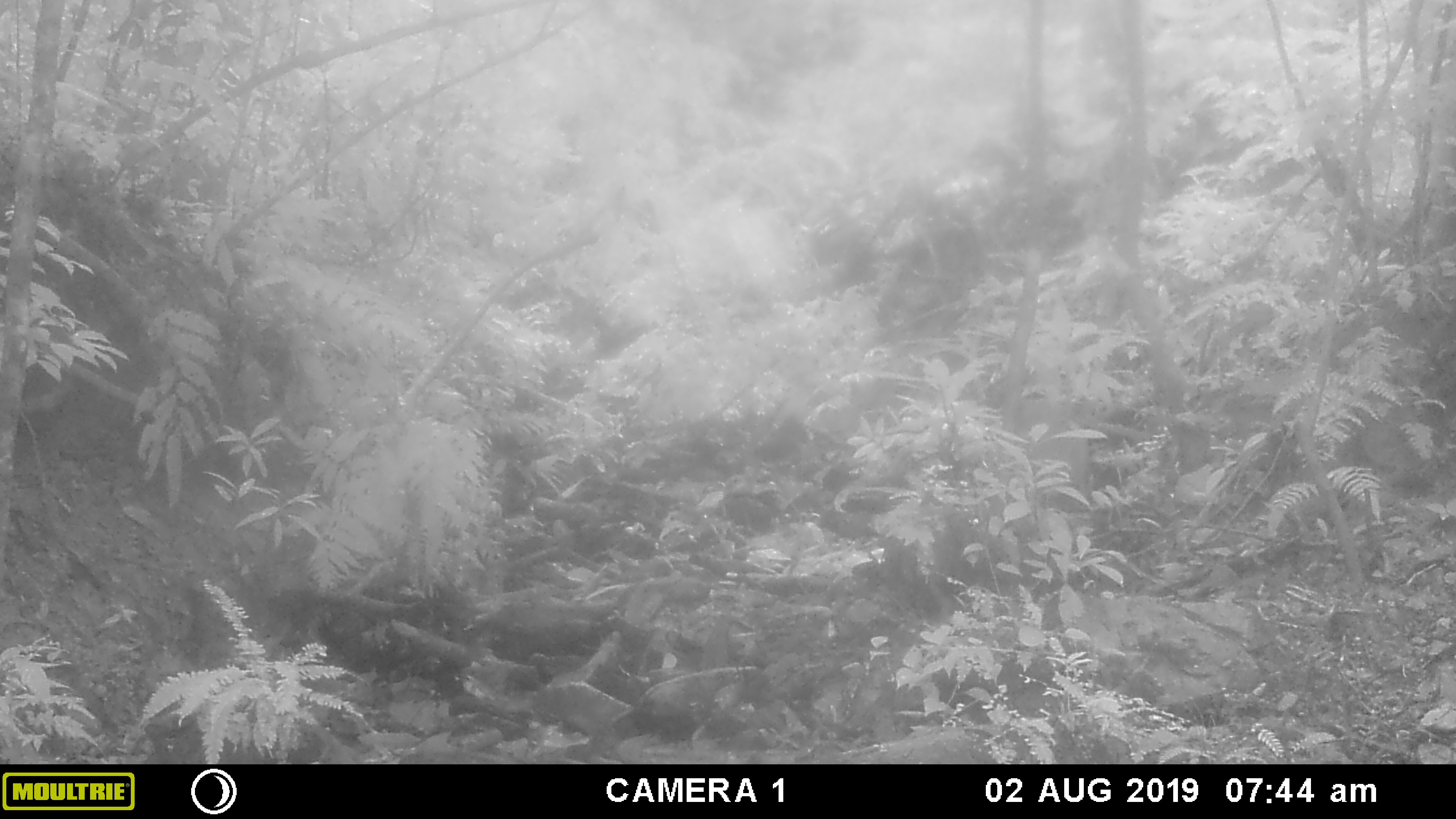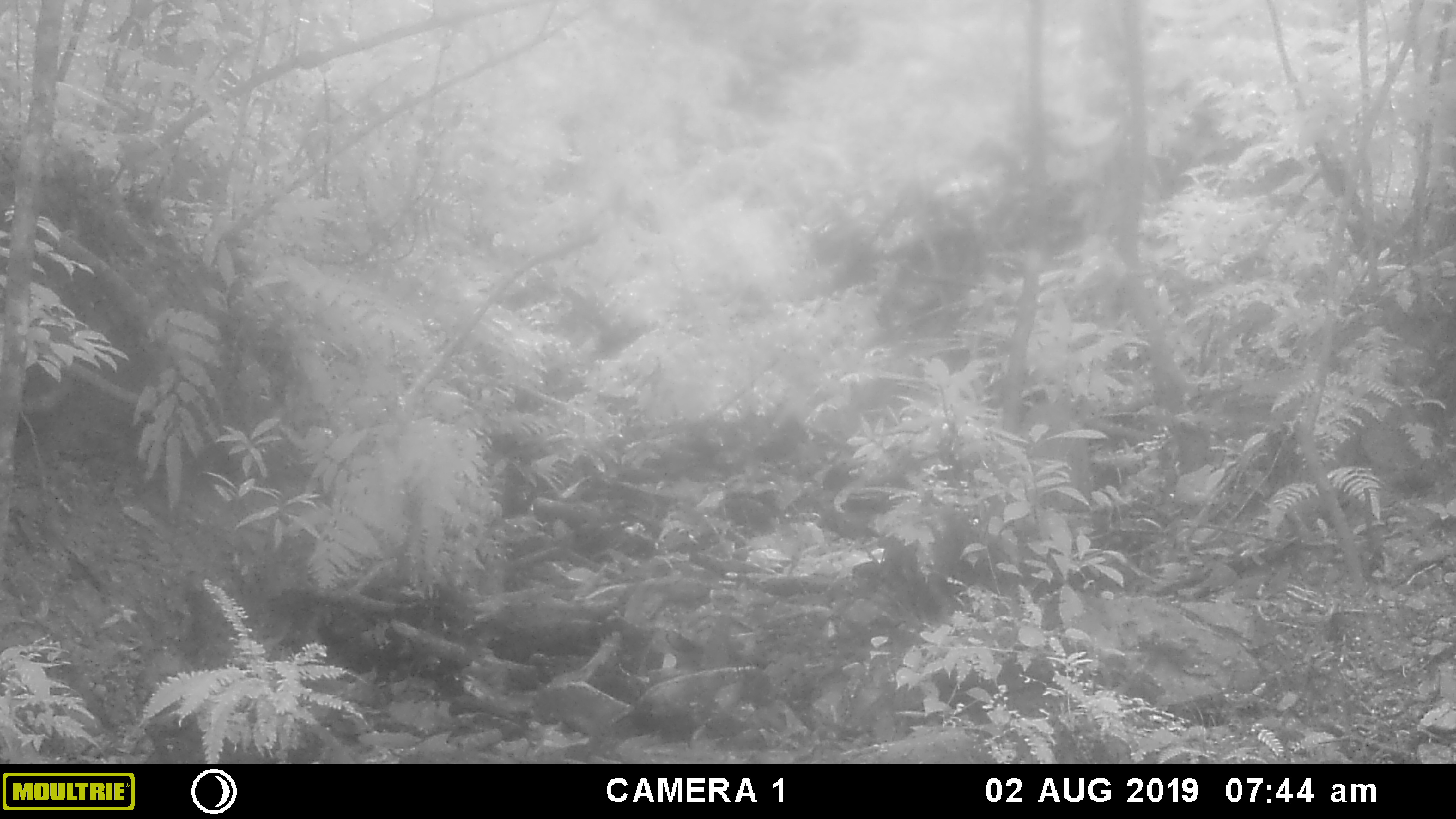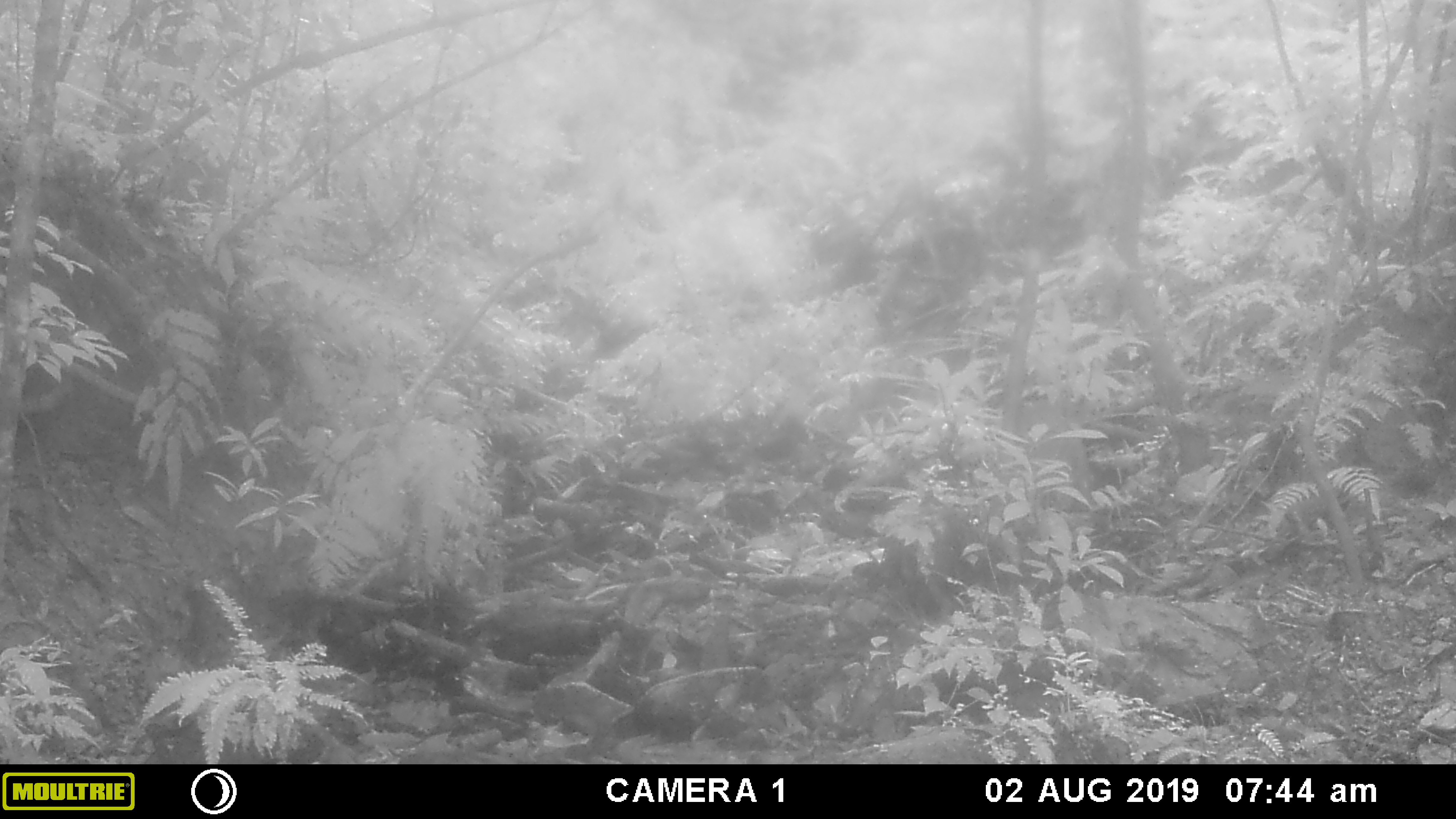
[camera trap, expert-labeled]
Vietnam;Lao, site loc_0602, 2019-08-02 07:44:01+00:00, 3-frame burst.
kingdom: Animalia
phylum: Chordata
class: Mammalia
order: Artiodactyla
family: Suidae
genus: Sus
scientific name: Sus scrofa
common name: eurasian wild pig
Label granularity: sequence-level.